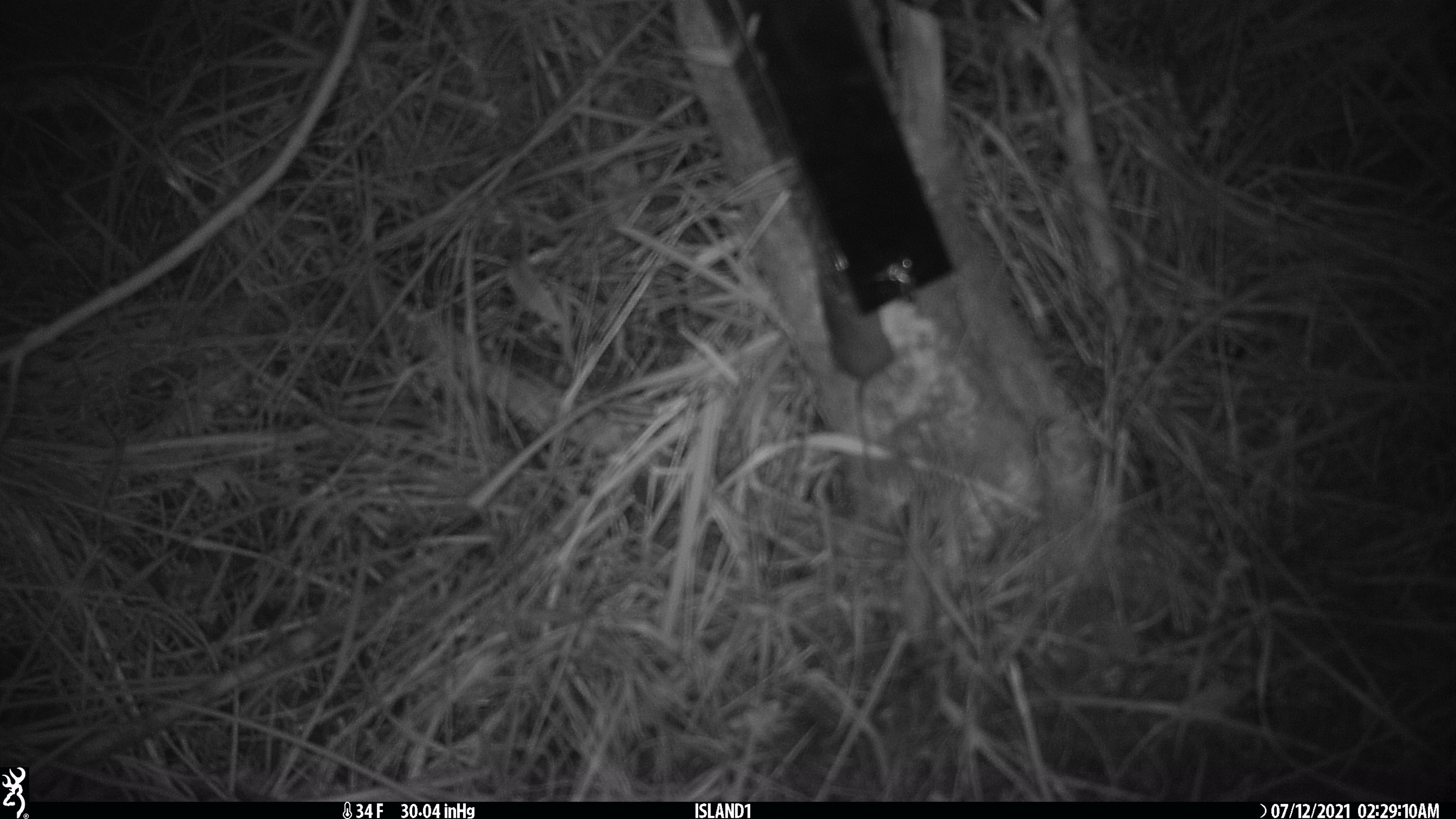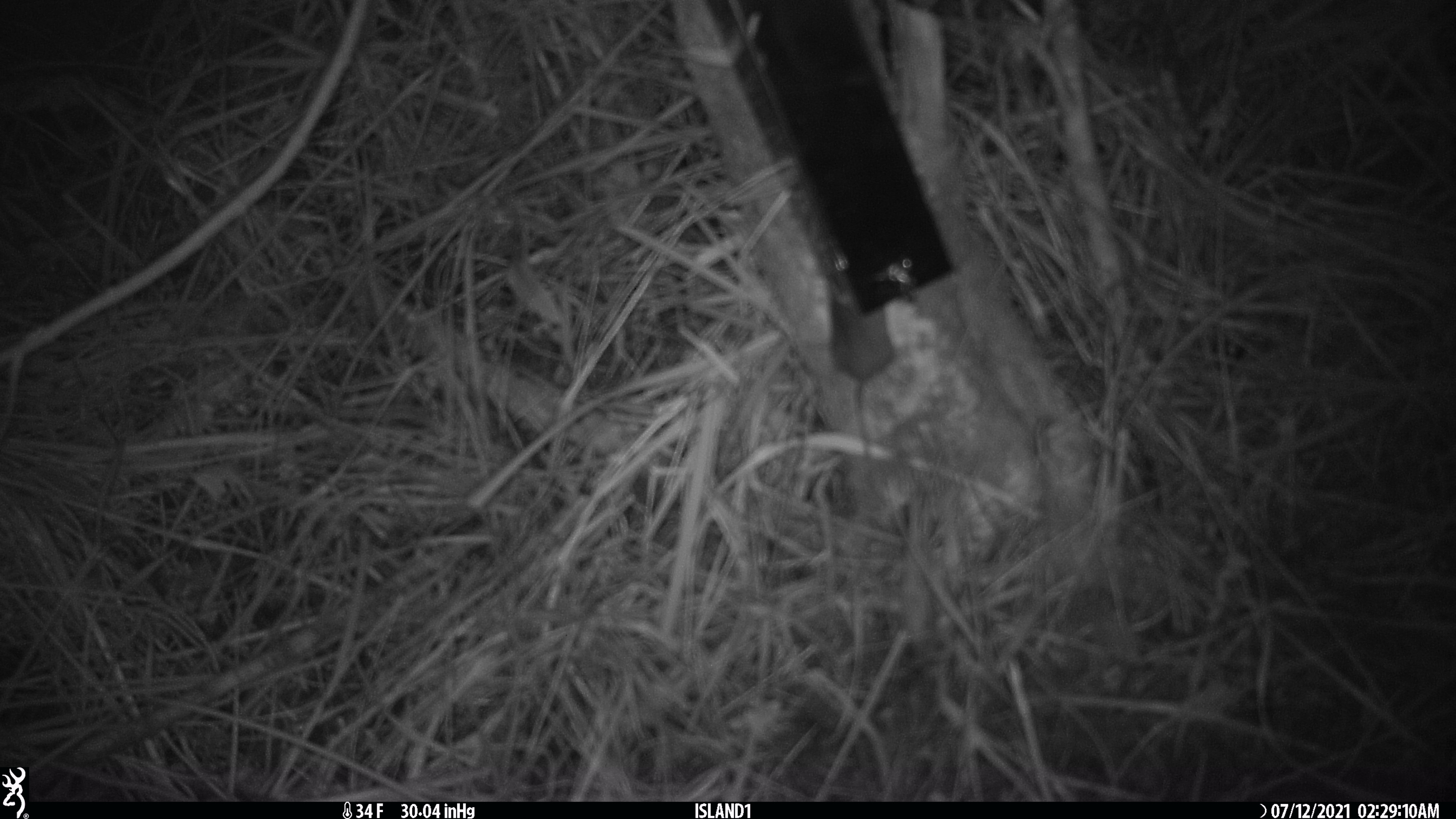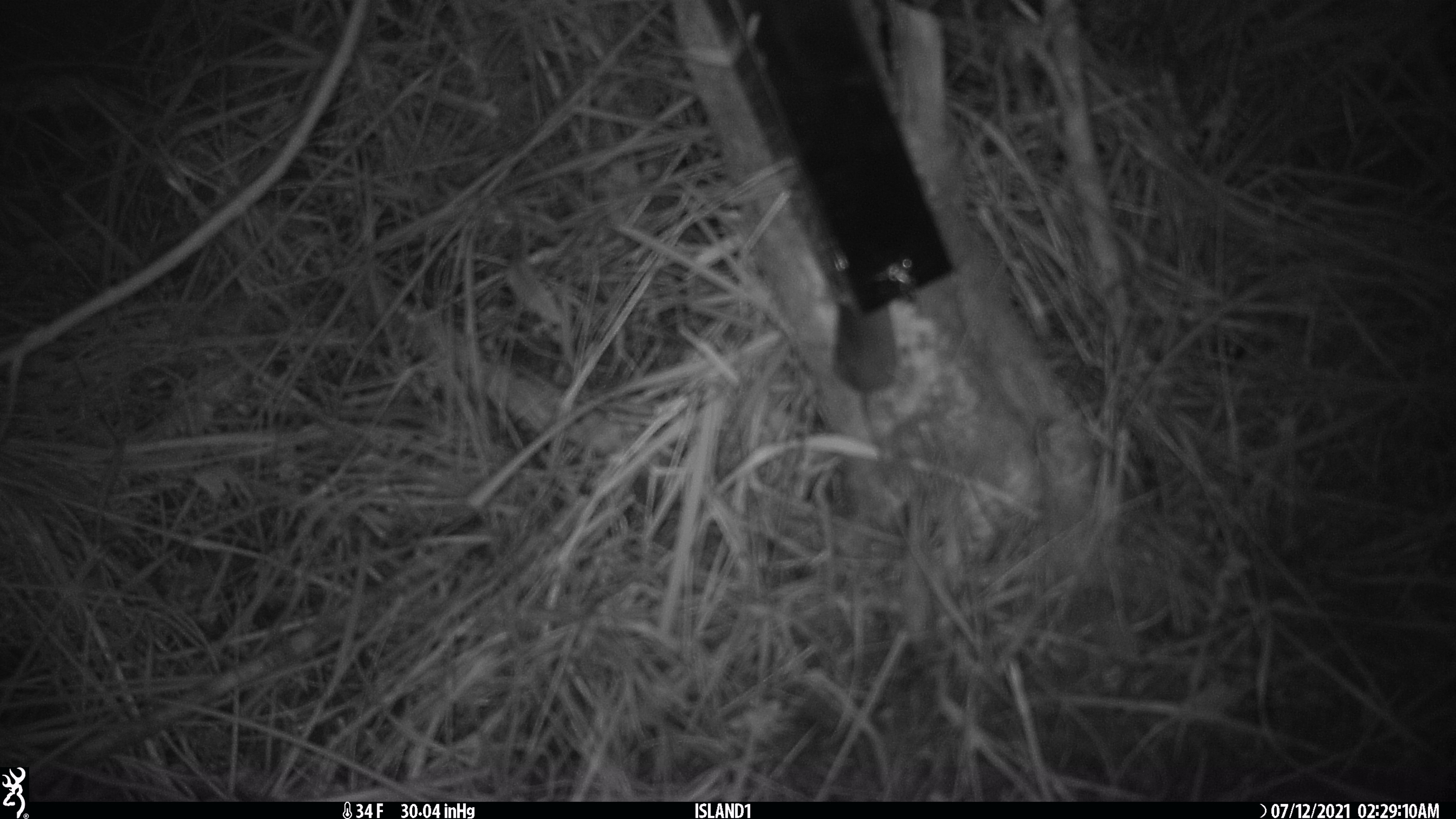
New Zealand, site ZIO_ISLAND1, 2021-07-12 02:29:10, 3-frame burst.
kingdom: Animalia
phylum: Chordata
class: Mammalia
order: Rodentia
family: Muridae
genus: Mus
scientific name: Mus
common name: mouse